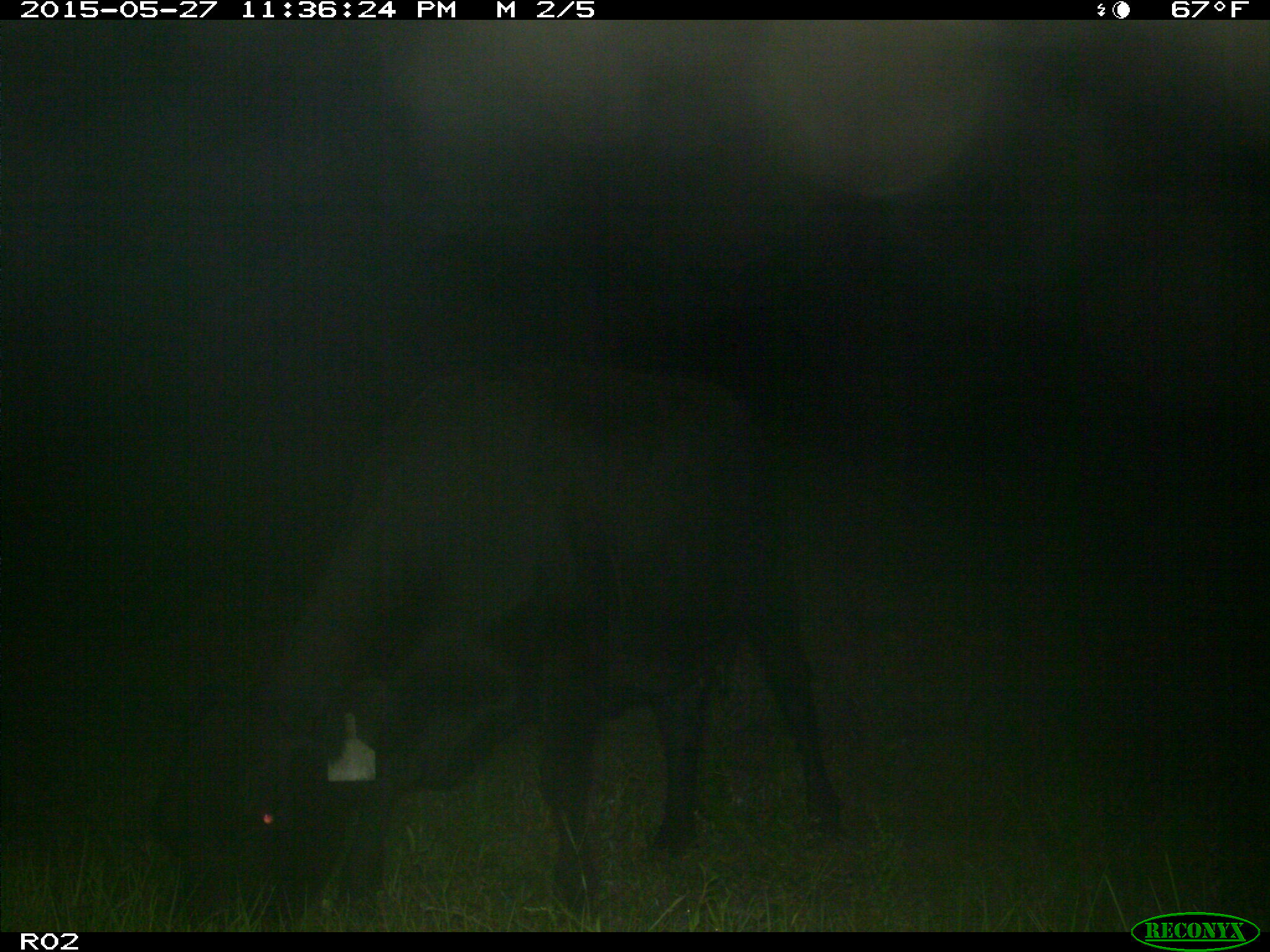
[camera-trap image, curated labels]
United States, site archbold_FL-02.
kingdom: Animalia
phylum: Chordata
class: Mammalia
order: Artiodactyla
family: Bovidae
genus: Bos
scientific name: Bos taurus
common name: domestic cow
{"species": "Bos taurus (domestic cow)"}